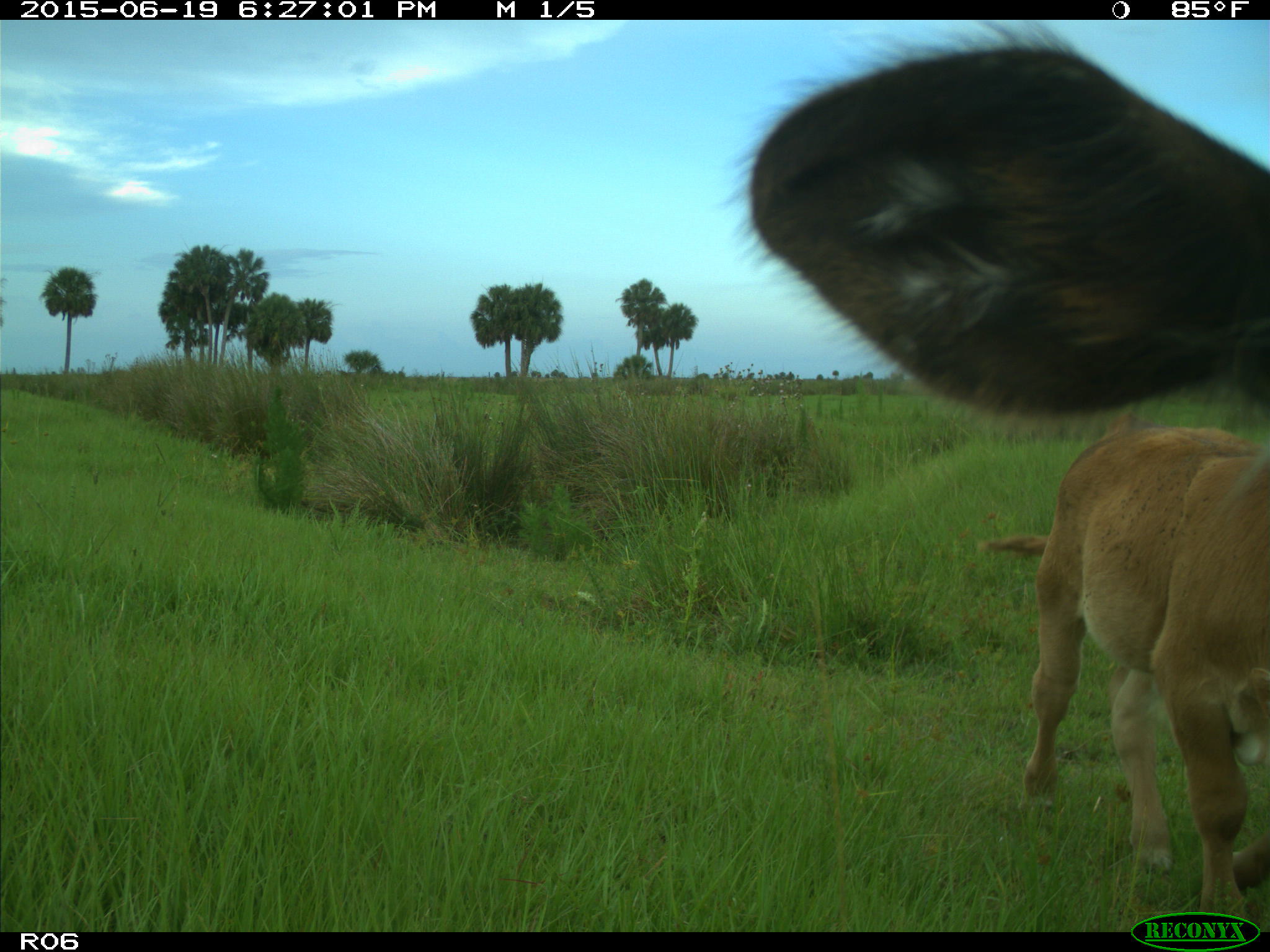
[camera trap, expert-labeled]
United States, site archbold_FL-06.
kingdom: Animalia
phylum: Chordata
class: Mammalia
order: Artiodactyla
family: Bovidae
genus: Bos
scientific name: Bos taurus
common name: domestic cow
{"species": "Bos taurus (domestic cow)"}